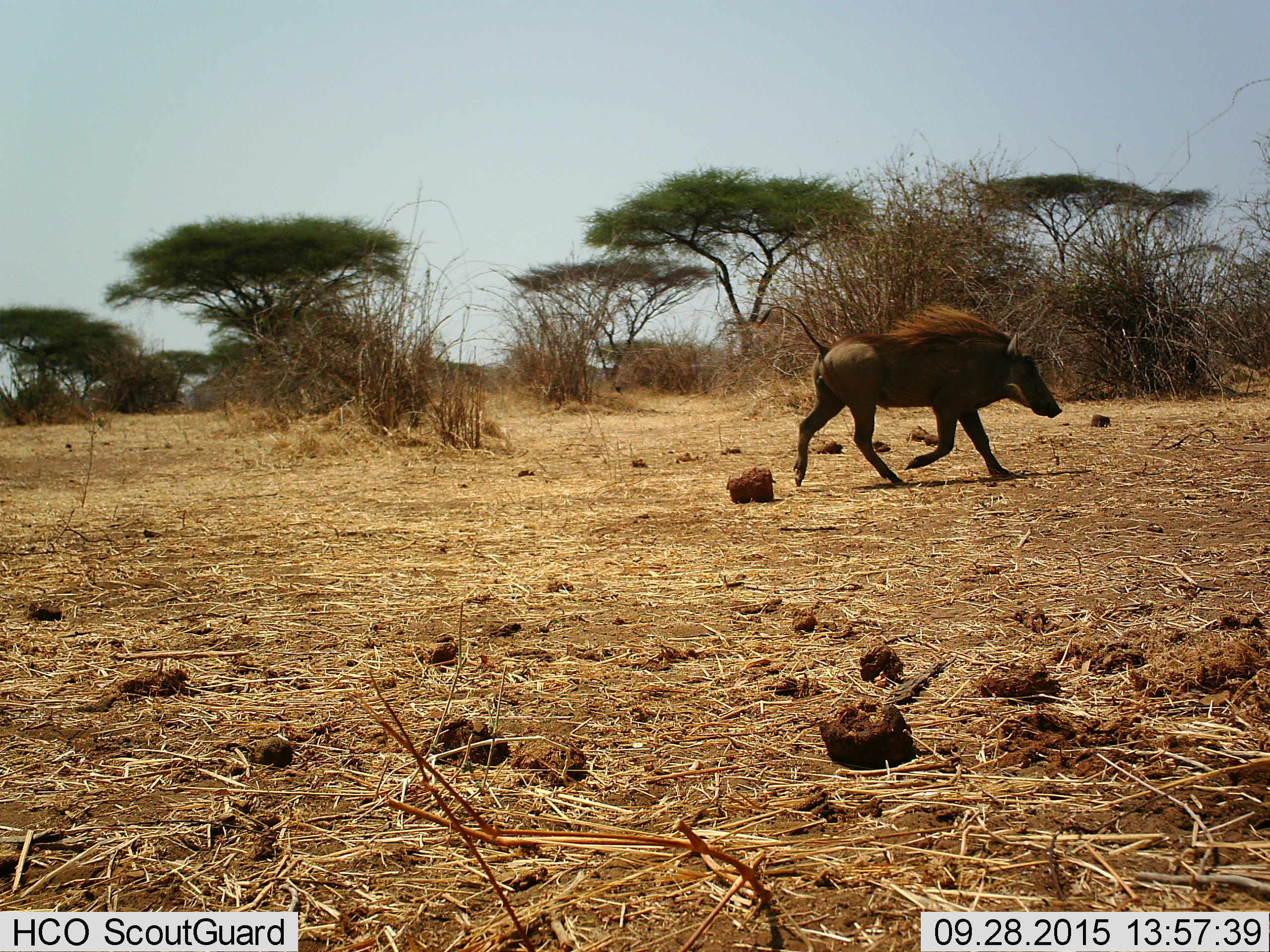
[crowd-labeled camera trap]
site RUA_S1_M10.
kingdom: Animalia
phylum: Chordata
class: Mammalia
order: Artiodactyla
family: Suidae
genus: Phacochoerus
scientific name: Phacochoerus africanus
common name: warthog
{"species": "warthog (Phacochoerus africanus)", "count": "1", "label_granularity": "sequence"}